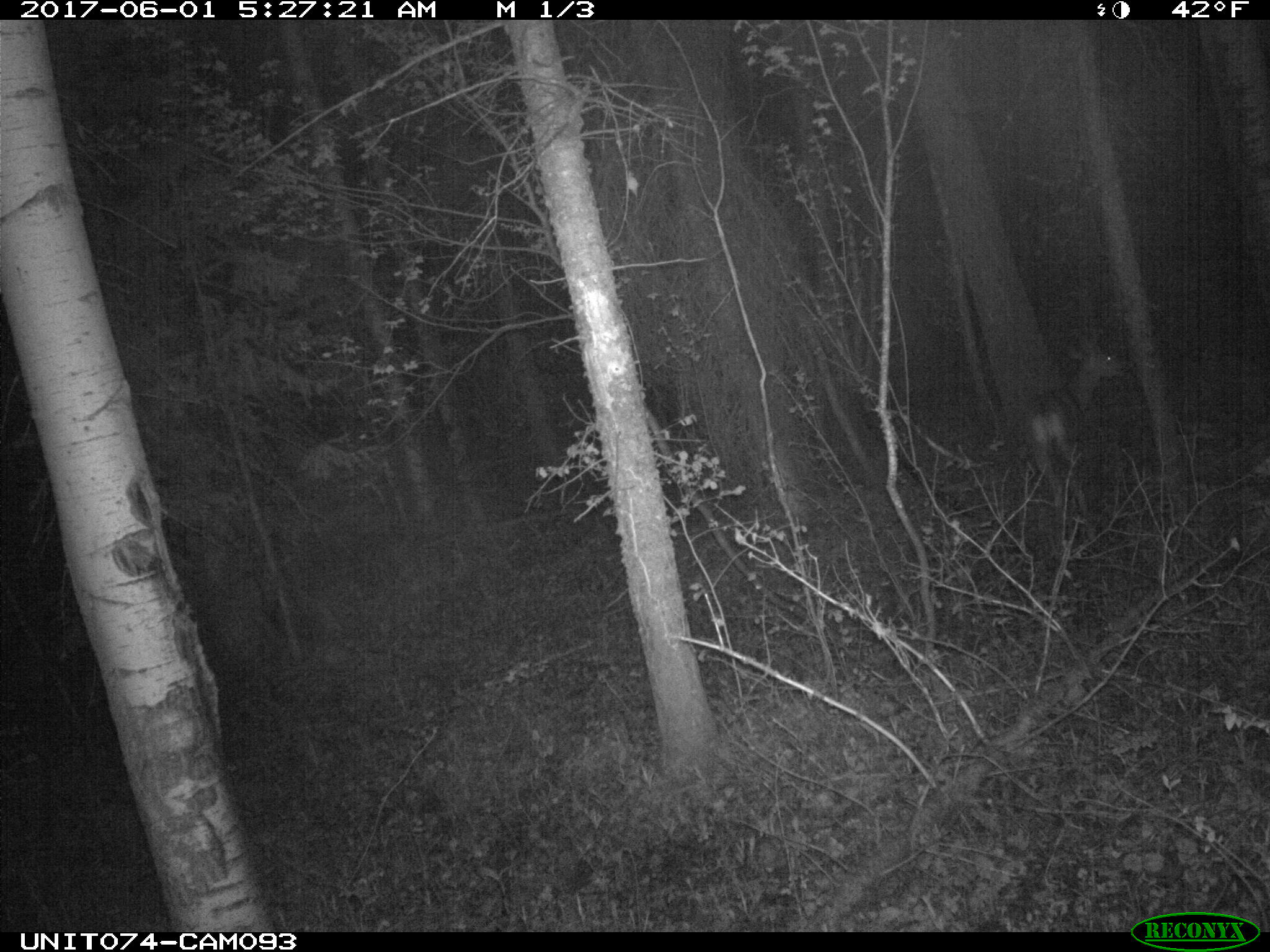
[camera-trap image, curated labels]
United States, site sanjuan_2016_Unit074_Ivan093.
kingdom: Animalia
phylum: Chordata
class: Mammalia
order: Artiodactyla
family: Cervidae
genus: Odocoileus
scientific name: Odocoileus hemionus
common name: mule deer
Odocoileus hemionus (mule deer).